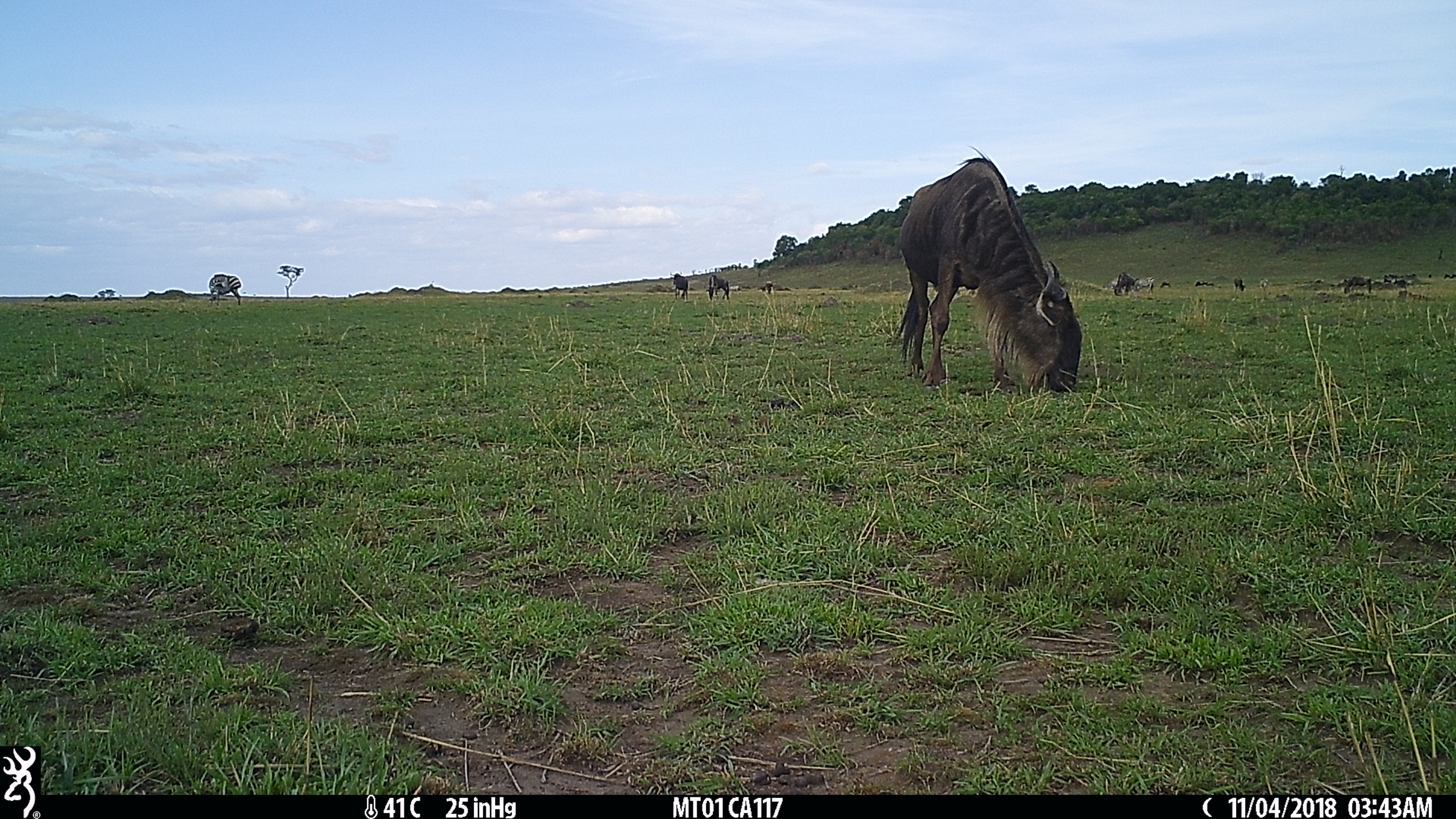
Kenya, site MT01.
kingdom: Animalia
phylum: Chordata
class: Mammalia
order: Perissodactyla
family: Equidae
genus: Equus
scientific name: Equus quagga burchellii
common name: burchell's zebra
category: zebra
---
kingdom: Animalia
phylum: Chordata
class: Mammalia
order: Artiodactyla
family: Bovidae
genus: Connochaetes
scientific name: Connochaetes taurinus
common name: blue wildebeest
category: wildebeest